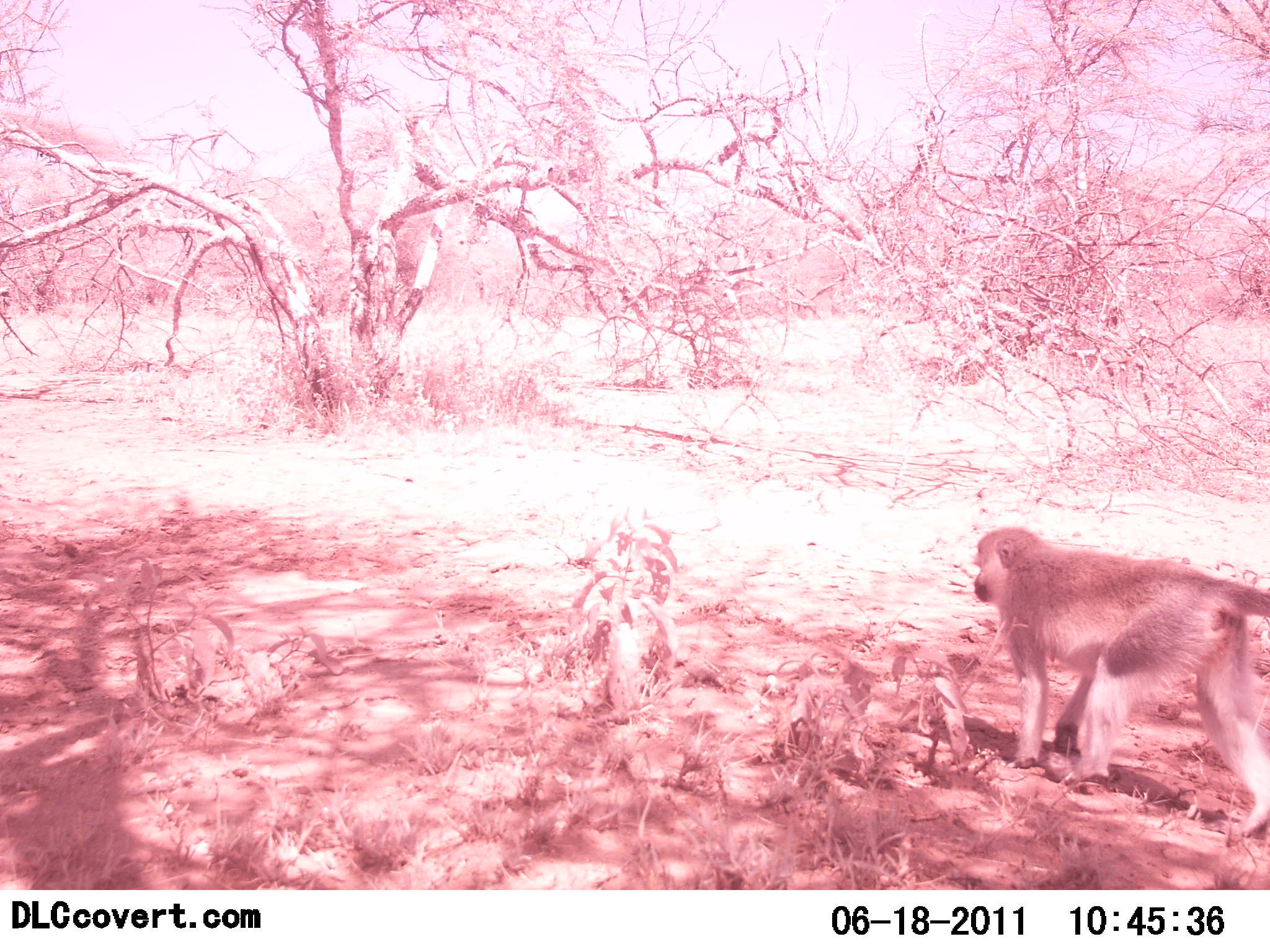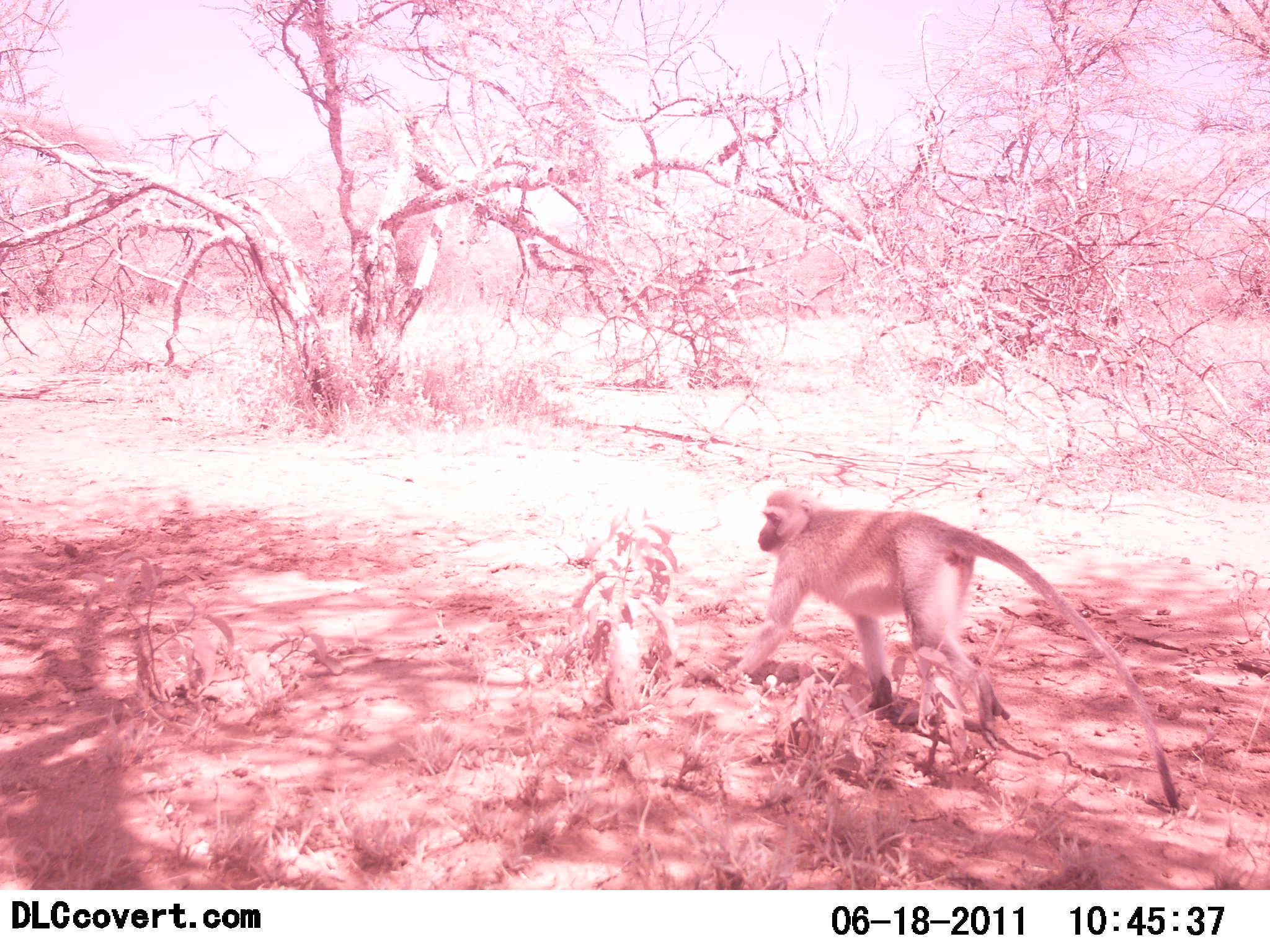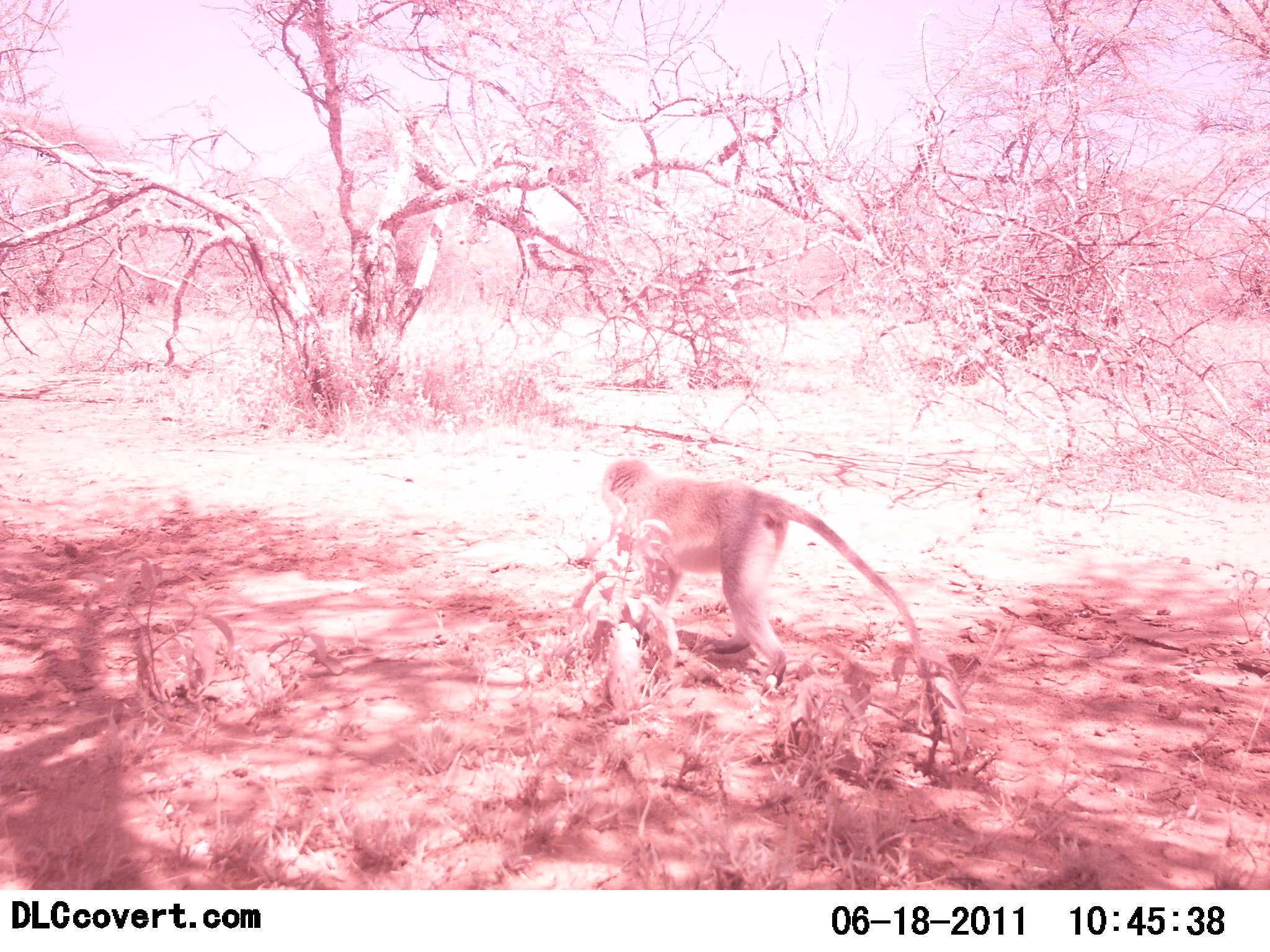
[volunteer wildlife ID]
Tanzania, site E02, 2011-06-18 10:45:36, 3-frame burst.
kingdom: Animalia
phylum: Chordata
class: Mammalia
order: Primates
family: Cercopithecidae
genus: Chlorocebus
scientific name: Chlorocebus pygerythrus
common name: vervet monkey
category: monkeyvervet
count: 1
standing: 13%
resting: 0%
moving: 93%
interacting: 0%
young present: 0%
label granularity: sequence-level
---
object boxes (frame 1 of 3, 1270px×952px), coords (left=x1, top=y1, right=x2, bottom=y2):
animal: (left=974, top=527, right=1270, bottom=845)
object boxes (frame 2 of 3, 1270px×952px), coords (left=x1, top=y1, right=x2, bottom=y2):
animal: (left=710, top=489, right=1187, bottom=815)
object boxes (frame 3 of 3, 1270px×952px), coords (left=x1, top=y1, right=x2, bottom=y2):
animal: (left=569, top=457, right=927, bottom=749)